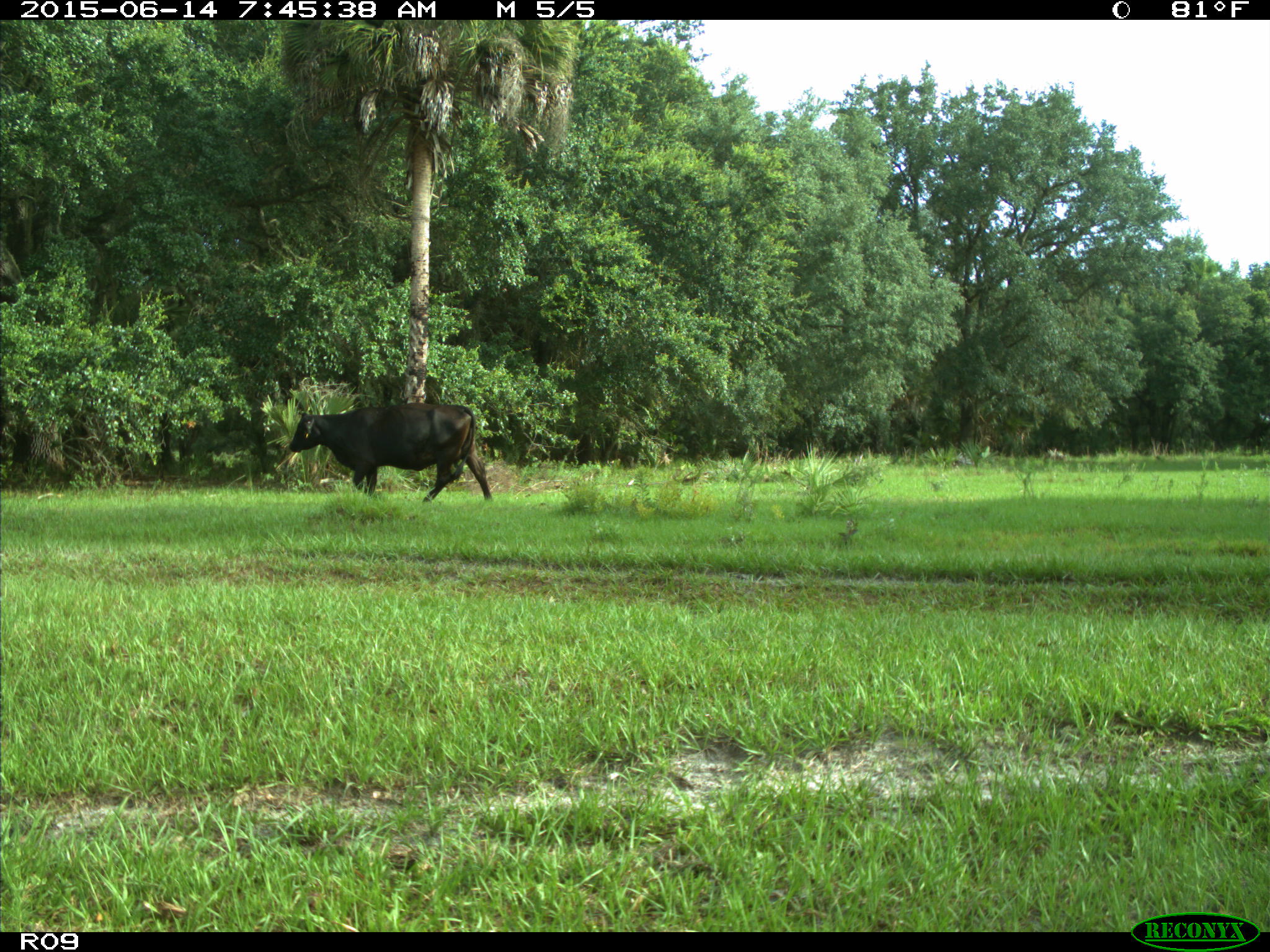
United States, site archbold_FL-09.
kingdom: Animalia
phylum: Chordata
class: Mammalia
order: Artiodactyla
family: Bovidae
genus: Bos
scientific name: Bos taurus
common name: domestic cow